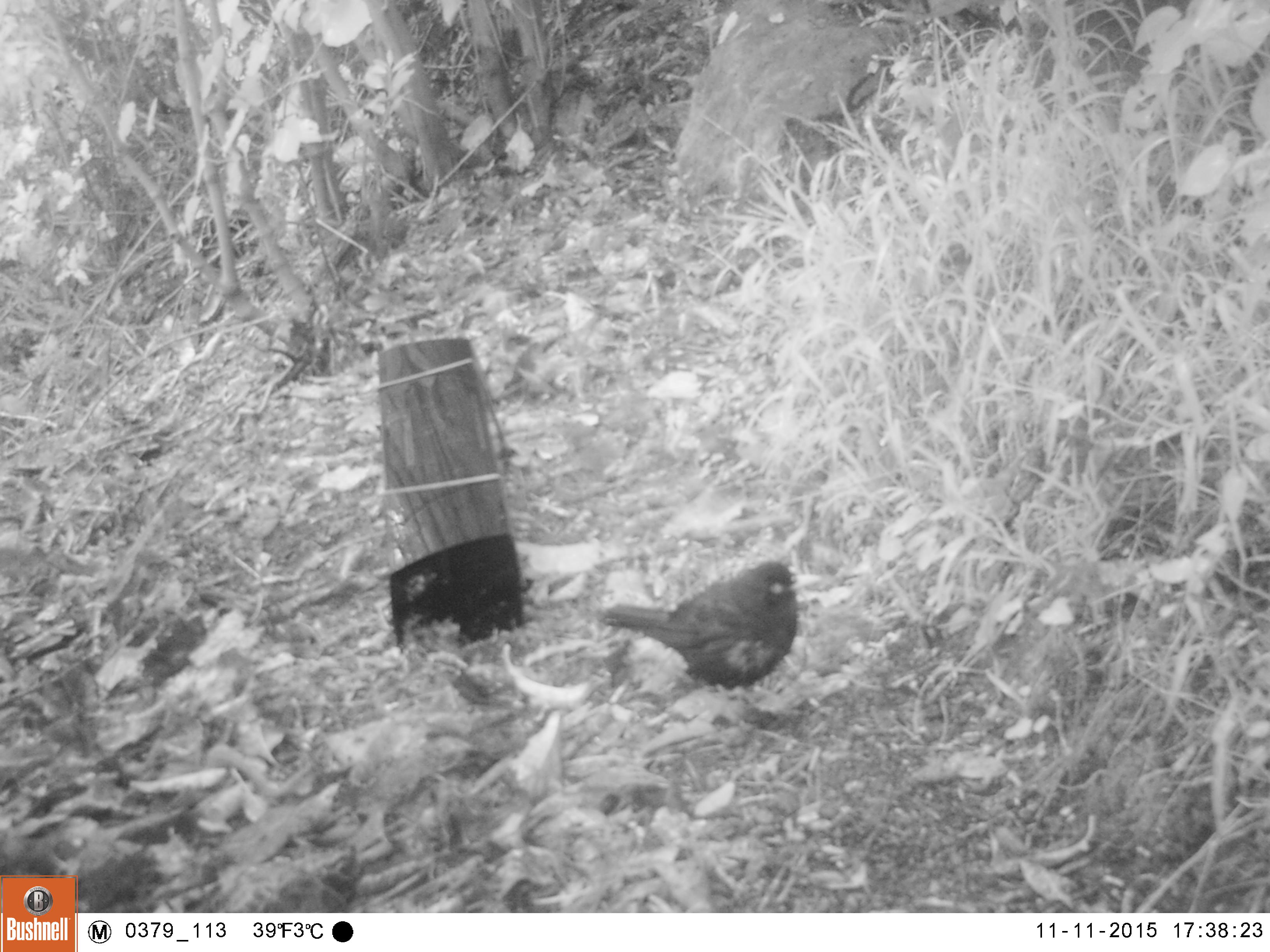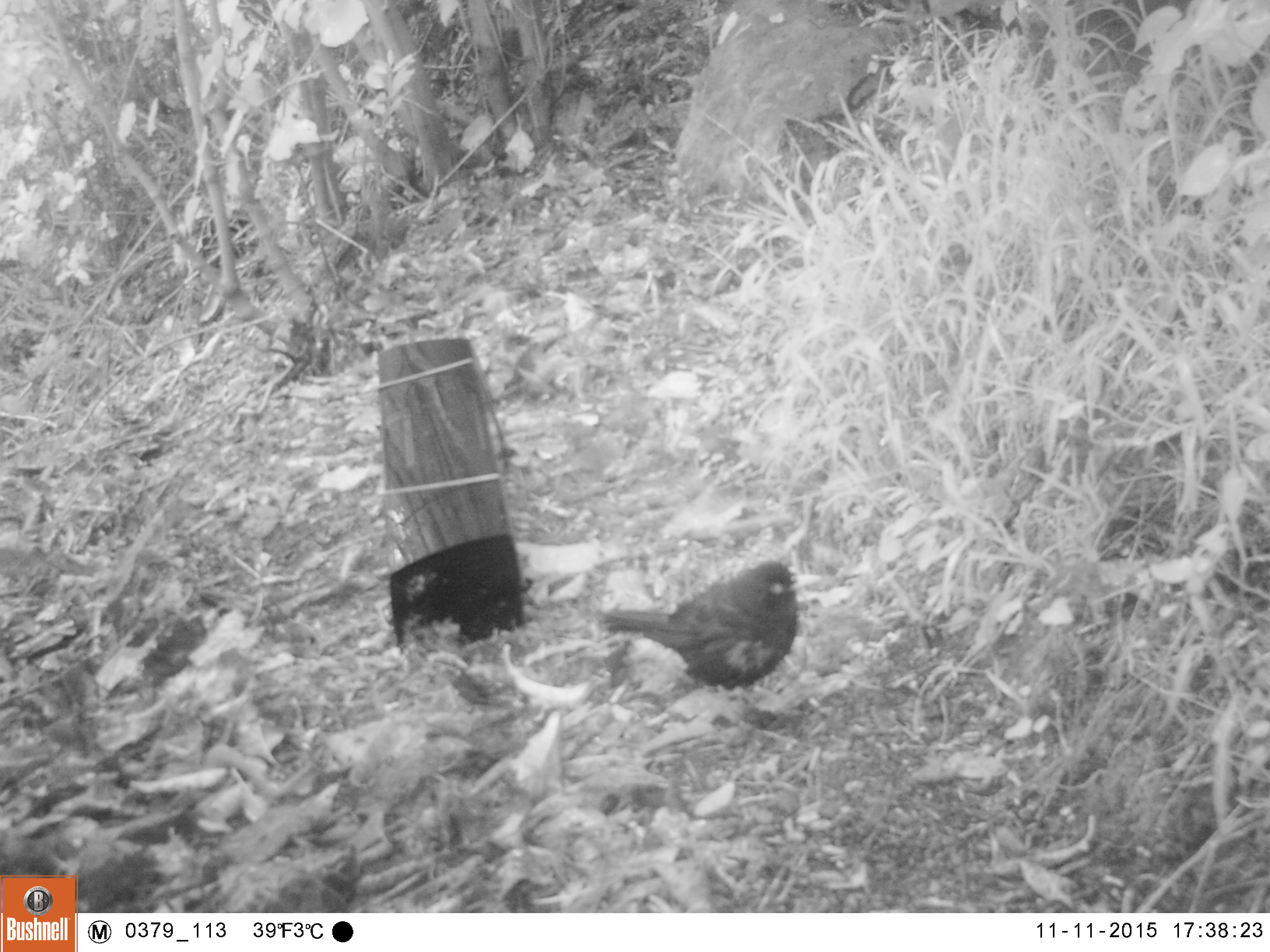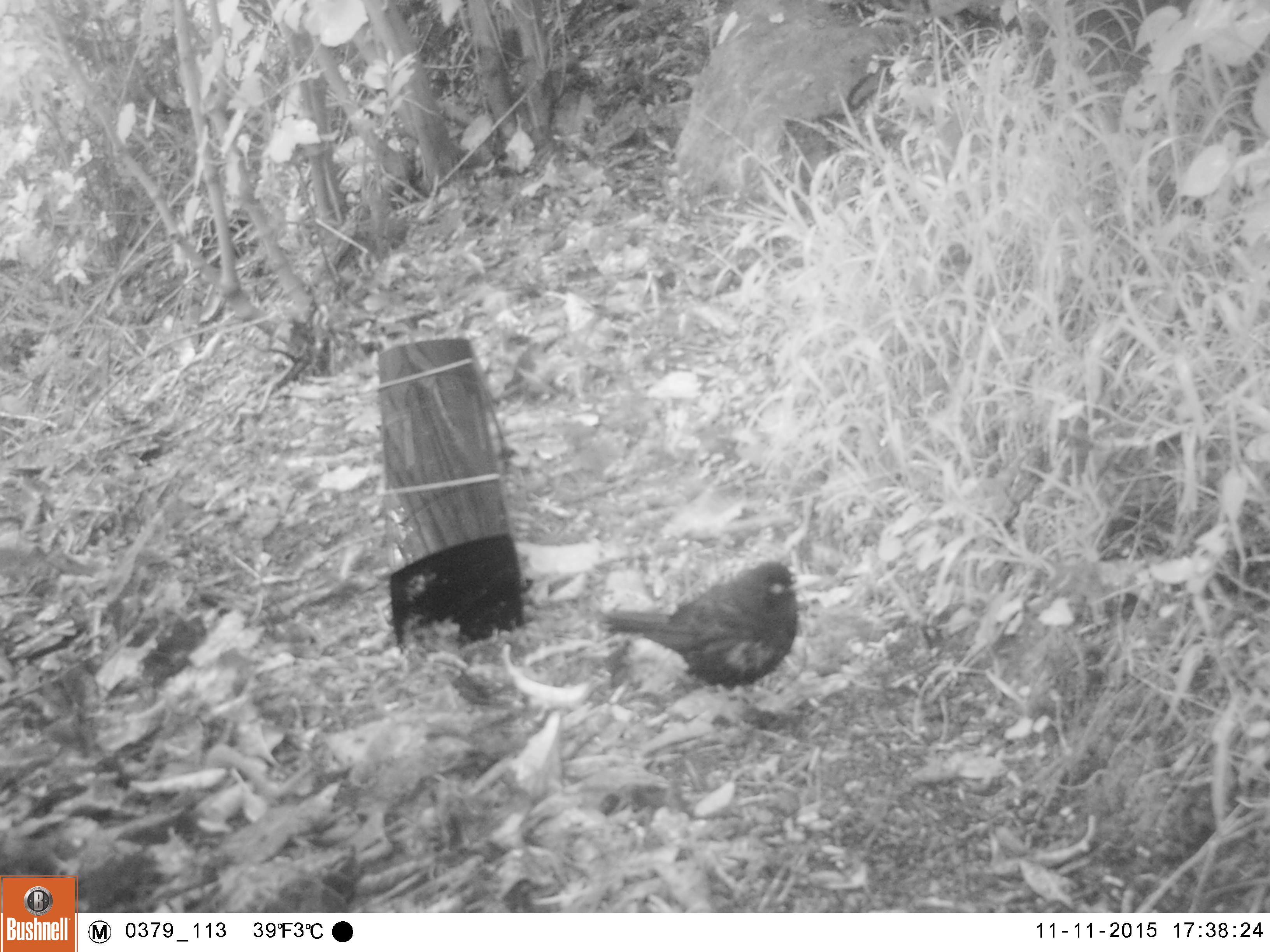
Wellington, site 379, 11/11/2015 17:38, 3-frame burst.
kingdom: Animalia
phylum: Chordata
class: Aves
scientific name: Aves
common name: bird